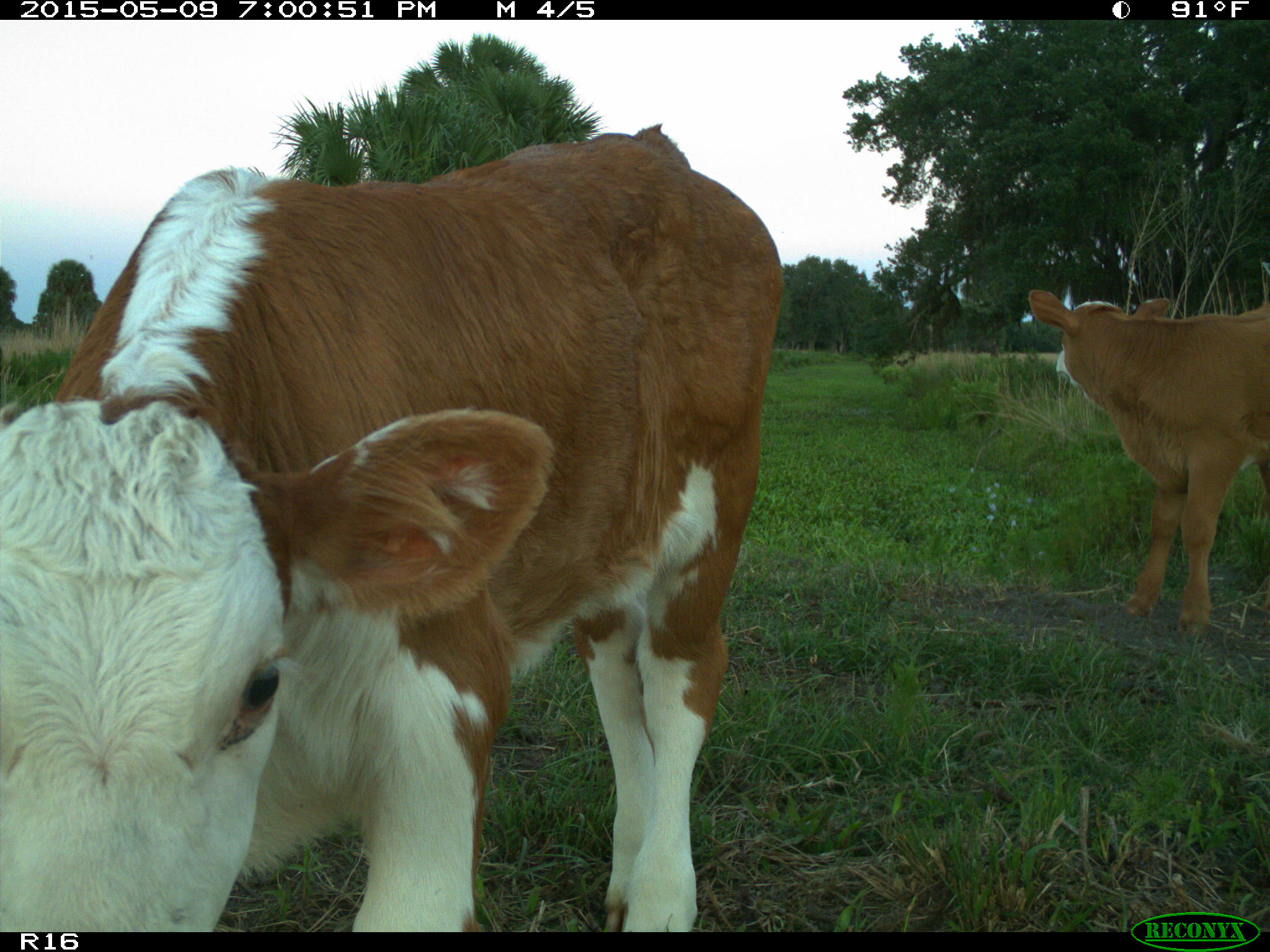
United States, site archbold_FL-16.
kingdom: Animalia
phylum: Chordata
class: Mammalia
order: Artiodactyla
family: Bovidae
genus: Bos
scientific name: Bos taurus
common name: domestic cow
Bos taurus (domestic cow).